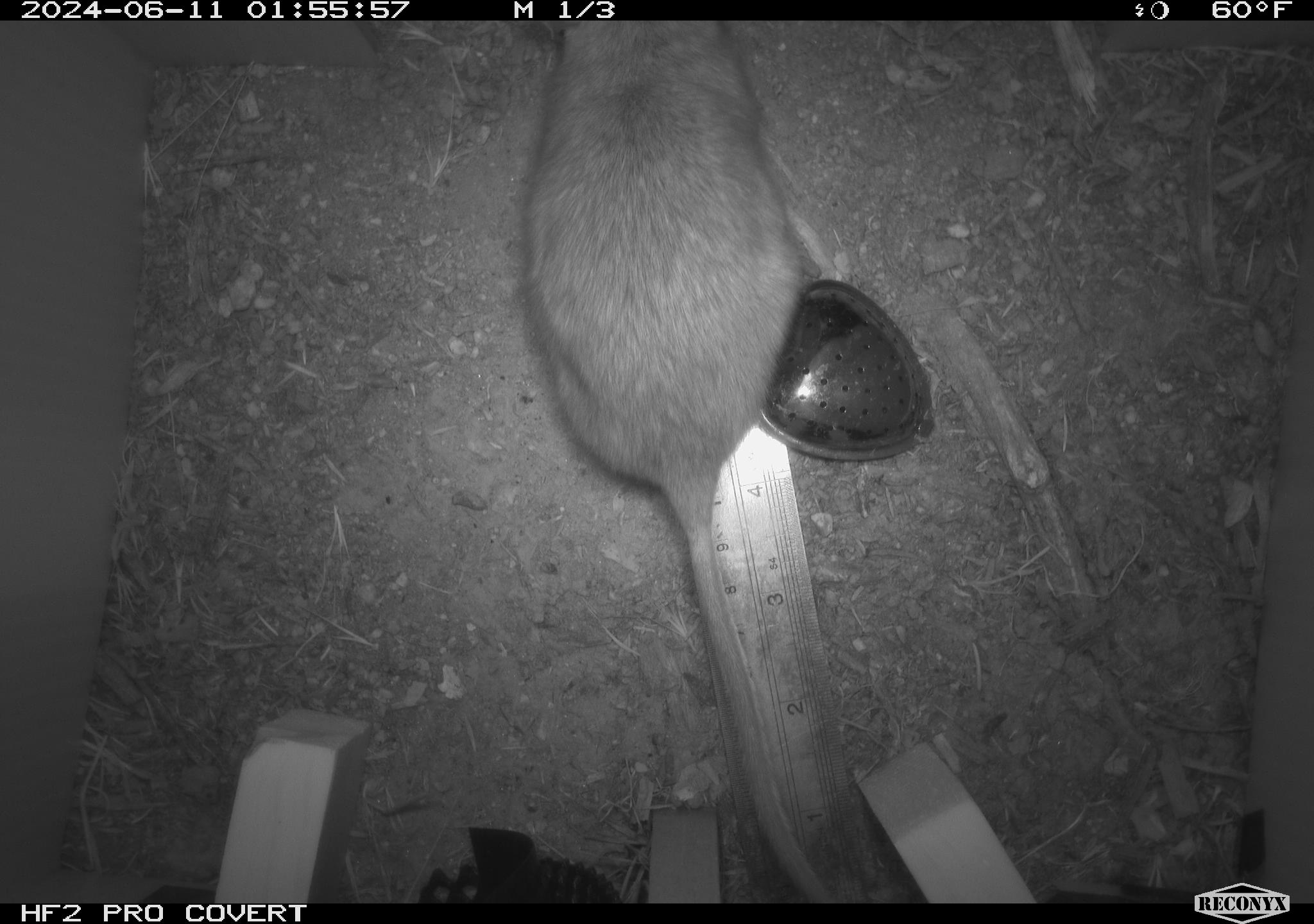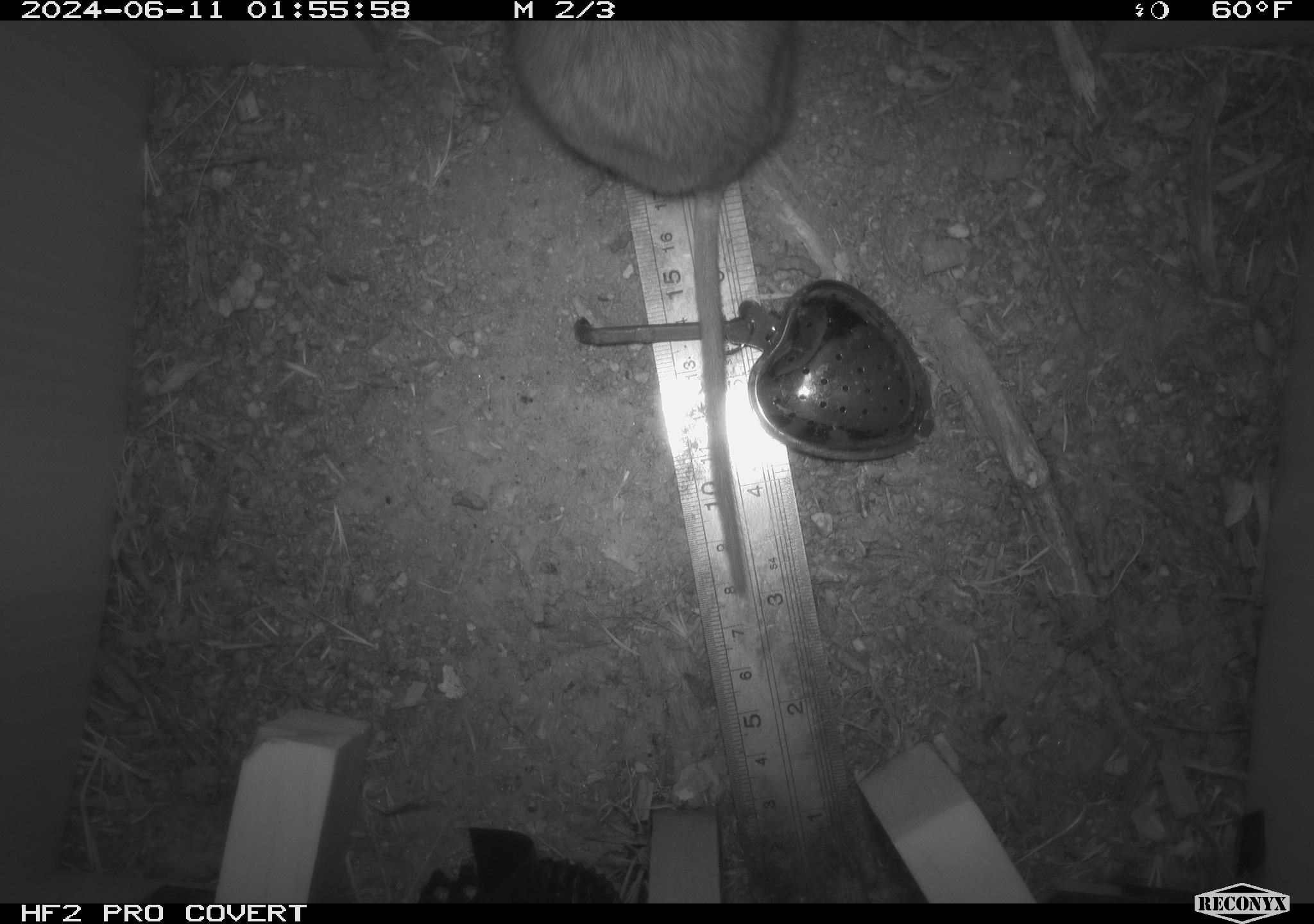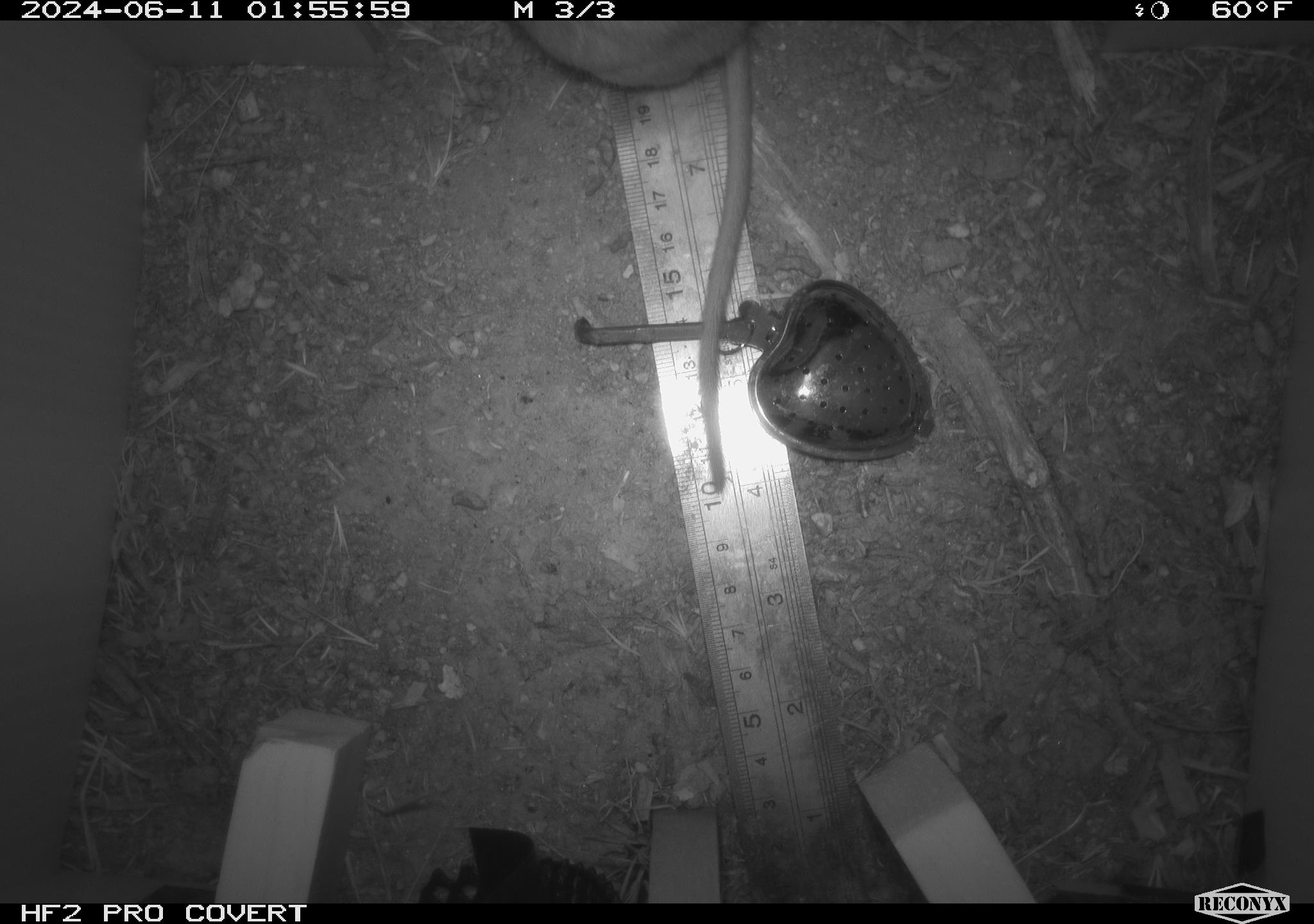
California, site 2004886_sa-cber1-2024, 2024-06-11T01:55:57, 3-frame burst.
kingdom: Animalia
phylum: Chordata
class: Mammalia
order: Rodentia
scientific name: Rodentia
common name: woodrat or rat or mouse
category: woodrat or rat or mouse species